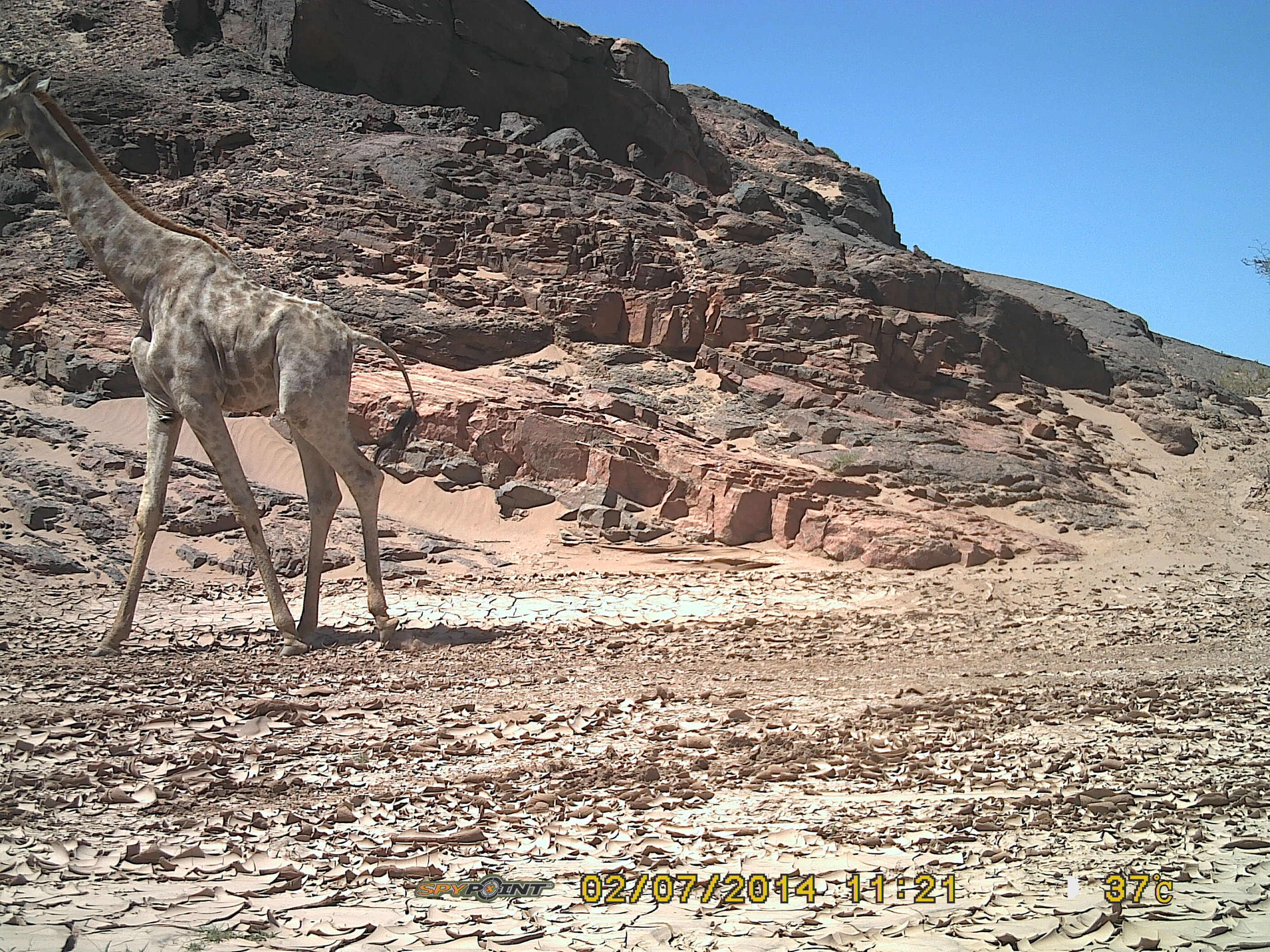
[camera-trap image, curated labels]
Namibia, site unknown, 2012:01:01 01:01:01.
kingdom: Animalia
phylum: Chordata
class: Mammalia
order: Artiodactyla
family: Giraffidae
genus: Giraffa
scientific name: Giraffa camelopardalis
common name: giraffe